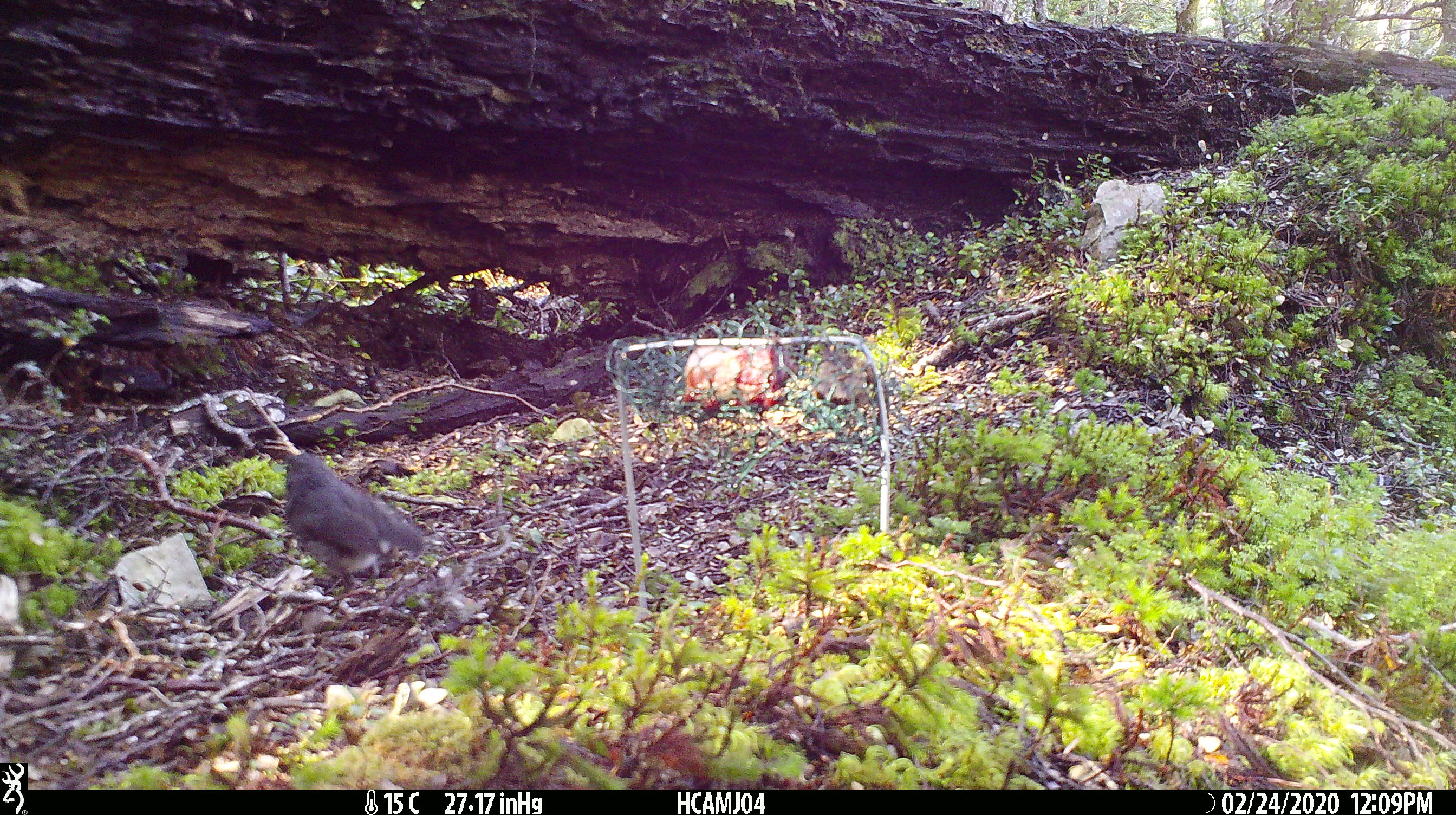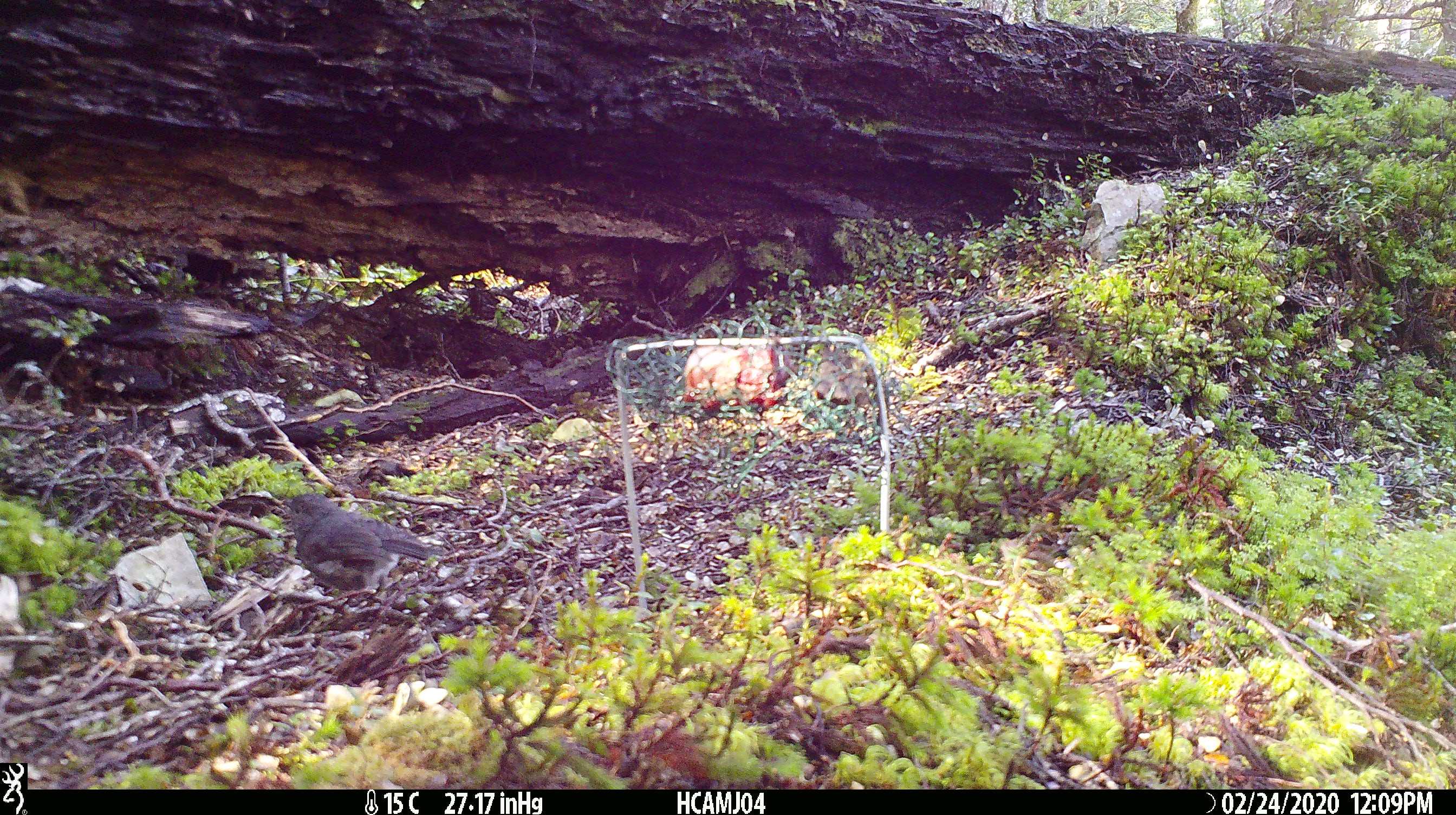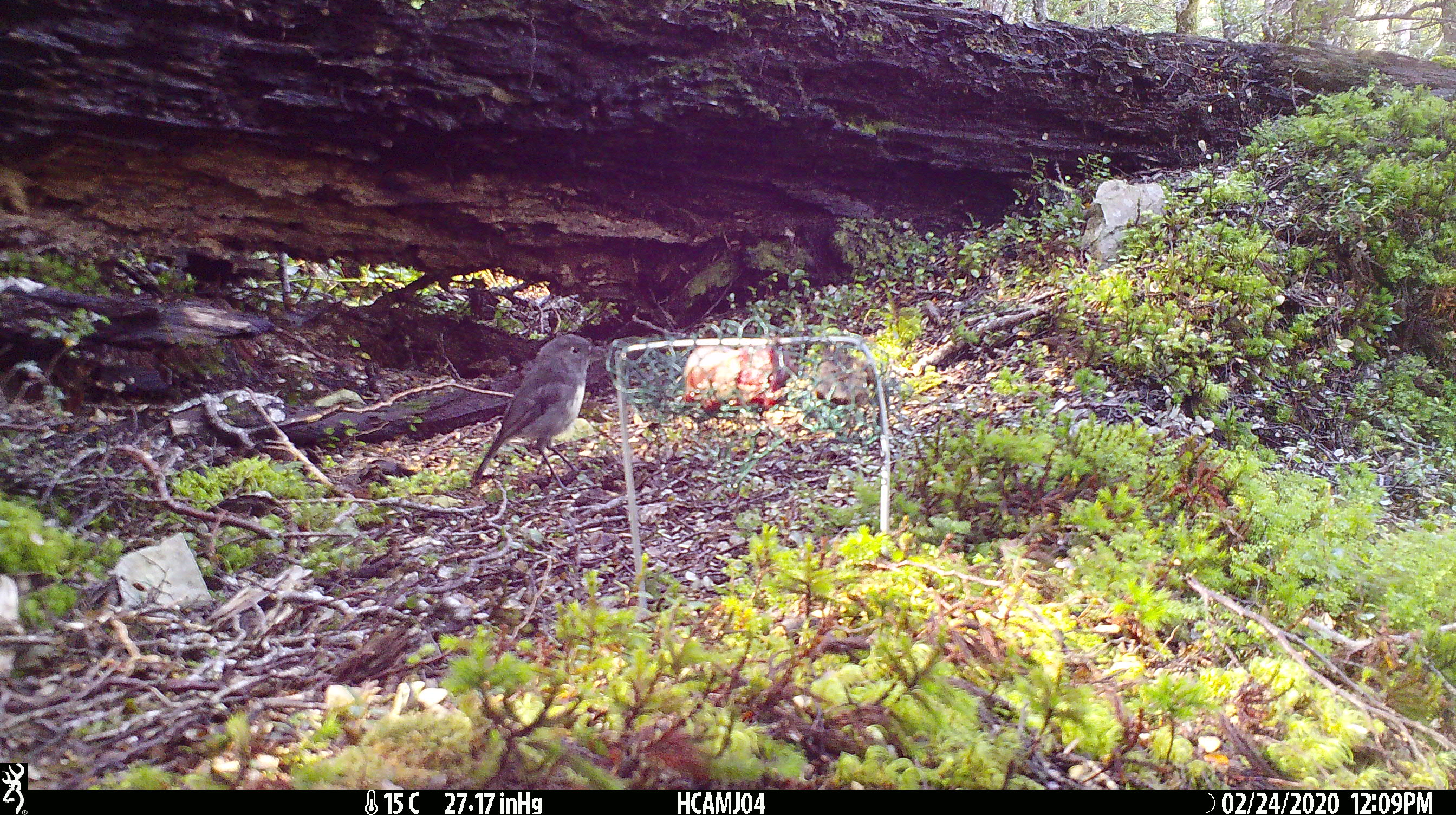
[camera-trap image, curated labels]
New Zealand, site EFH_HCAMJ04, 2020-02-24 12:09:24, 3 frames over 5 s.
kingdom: Animalia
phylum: Chordata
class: Aves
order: Passeriformes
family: Petroicidae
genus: Petroica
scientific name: Petroica australis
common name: new zealand robin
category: robin